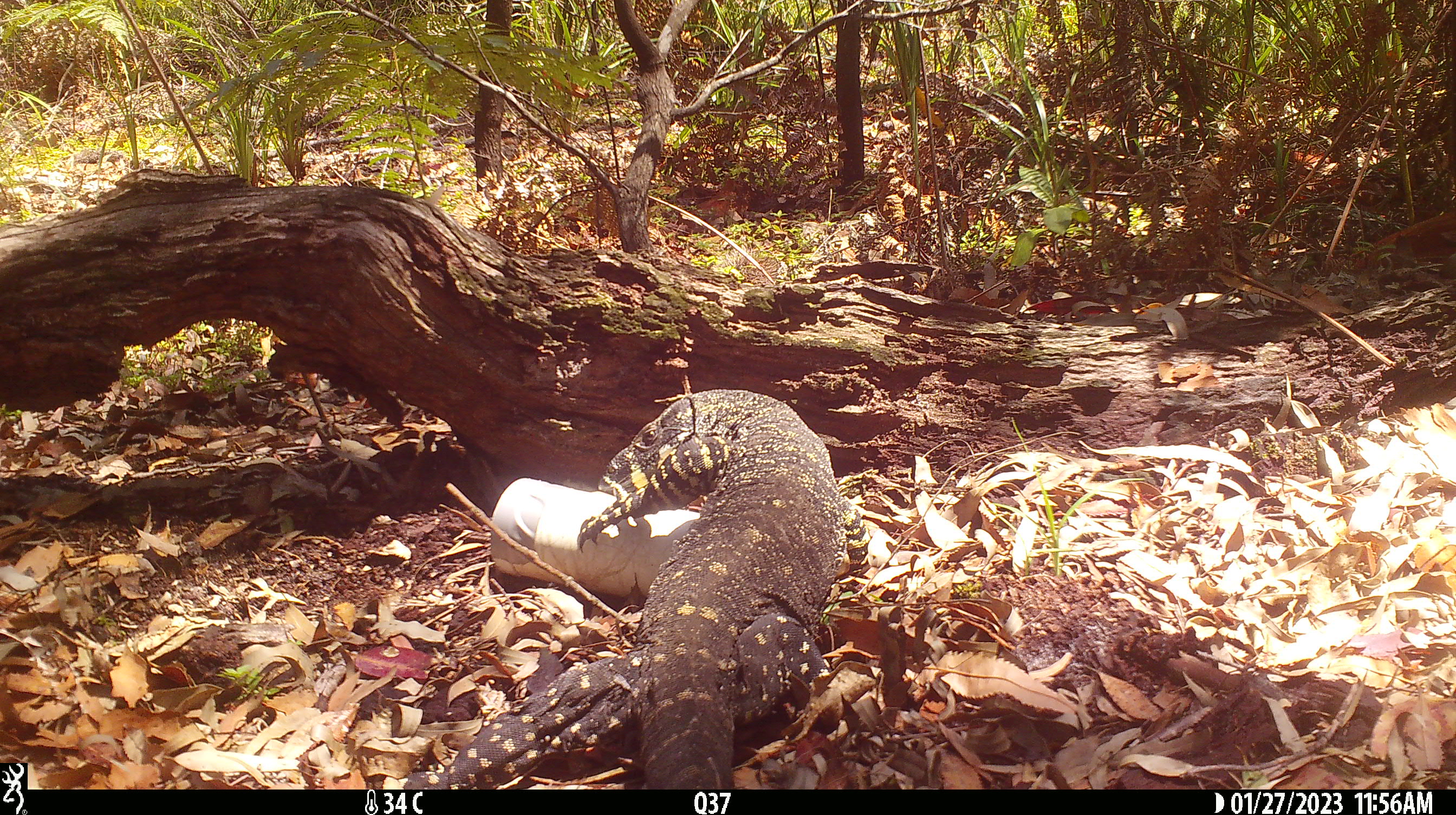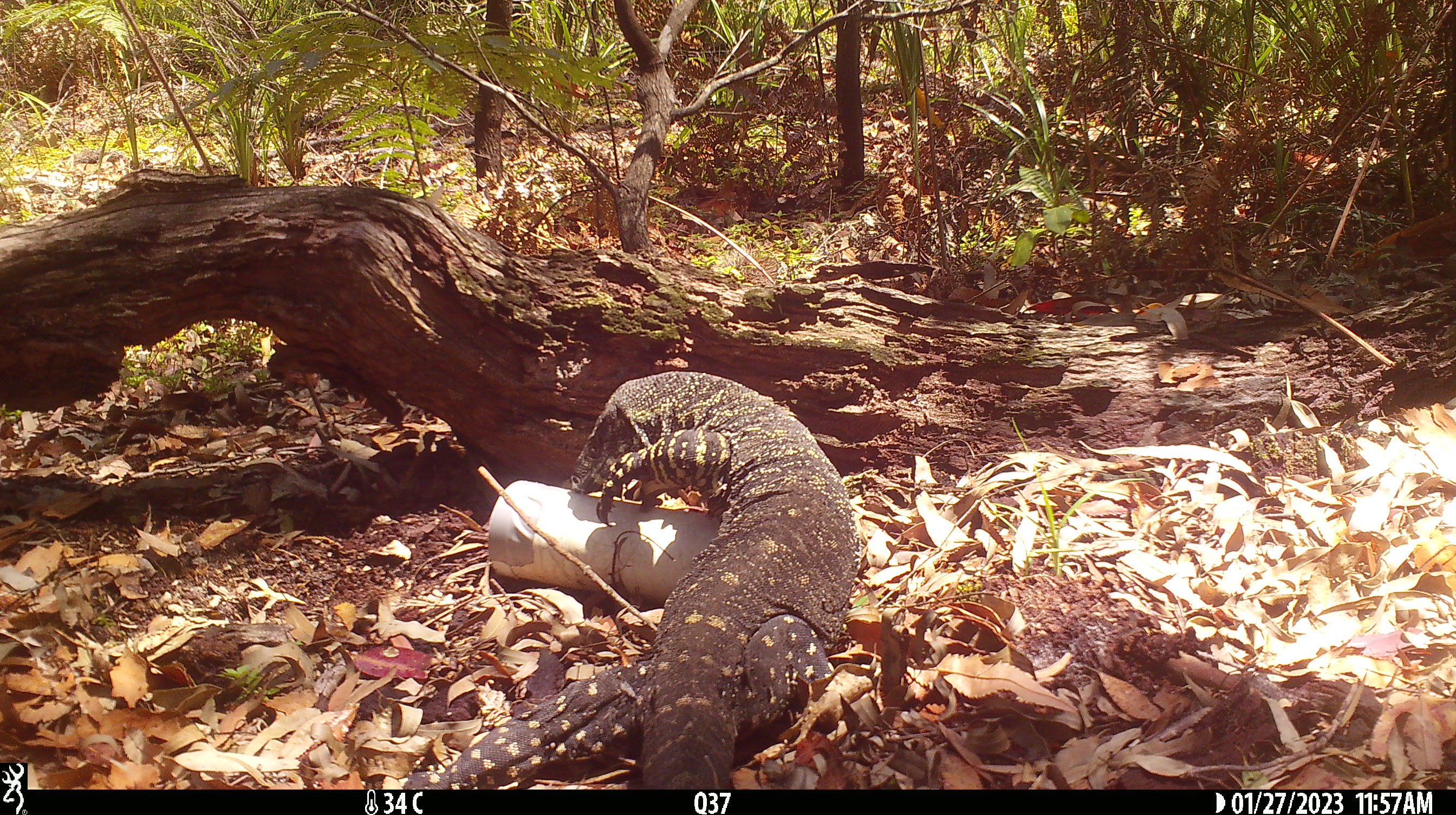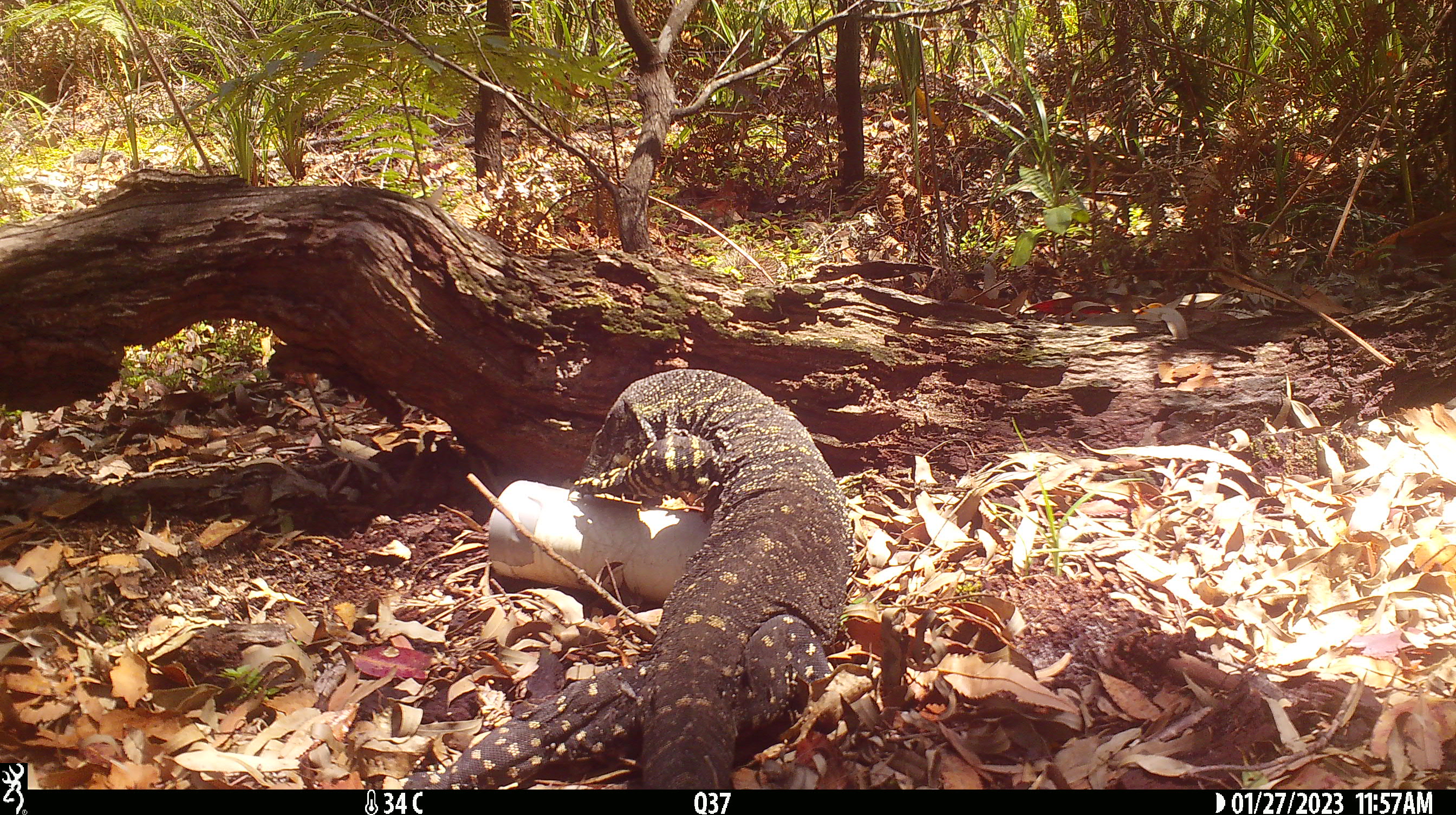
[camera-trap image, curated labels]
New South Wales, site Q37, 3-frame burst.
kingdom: Animalia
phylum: Chordata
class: Reptilia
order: Squamata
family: Varanidae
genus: Varanus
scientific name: Varanus varius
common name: lace monitor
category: goanna